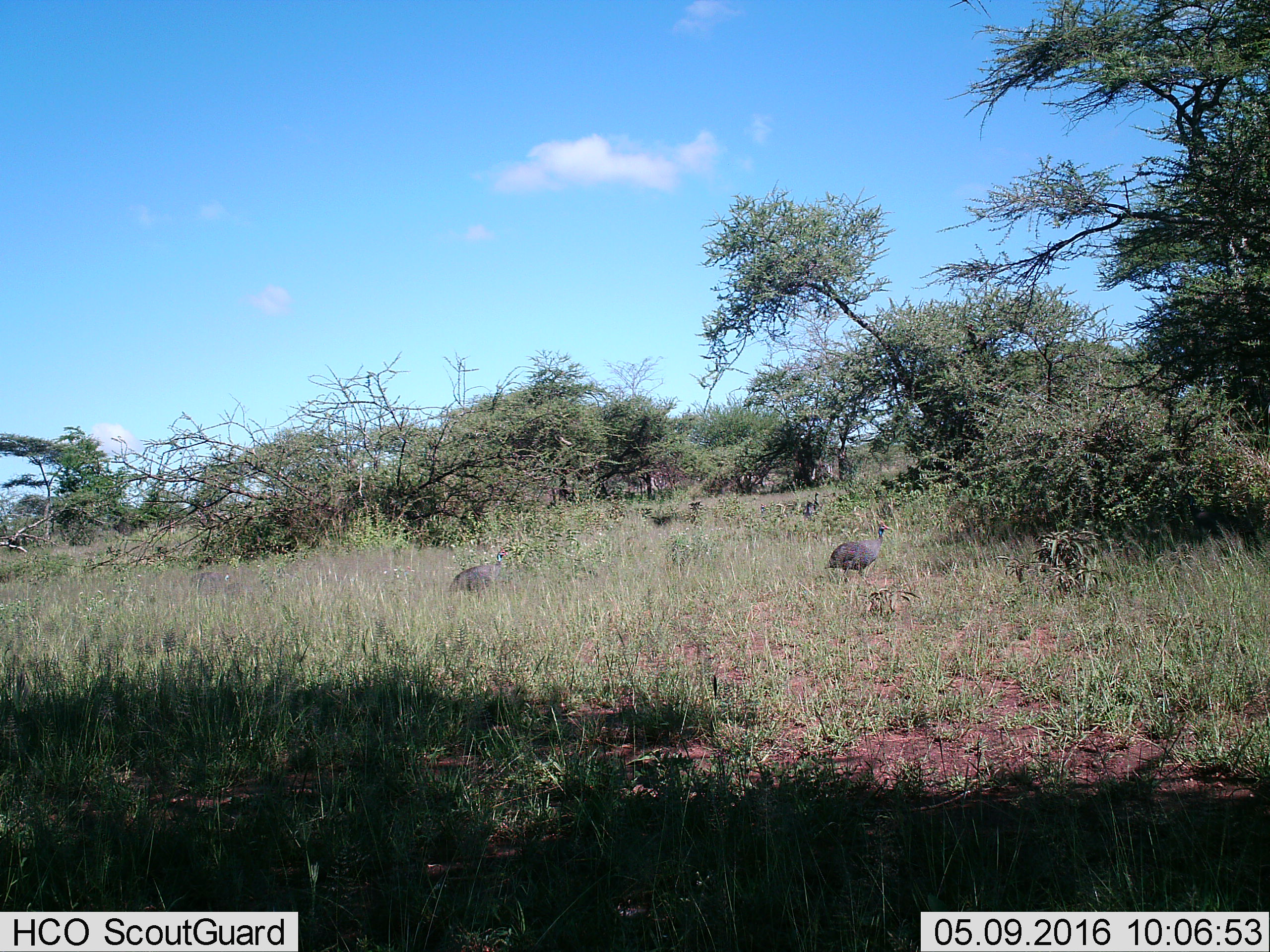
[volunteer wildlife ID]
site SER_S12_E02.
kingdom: Animalia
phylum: Chordata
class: Aves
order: Galliformes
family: Numididae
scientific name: Numididae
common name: guineafowl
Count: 3.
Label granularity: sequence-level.